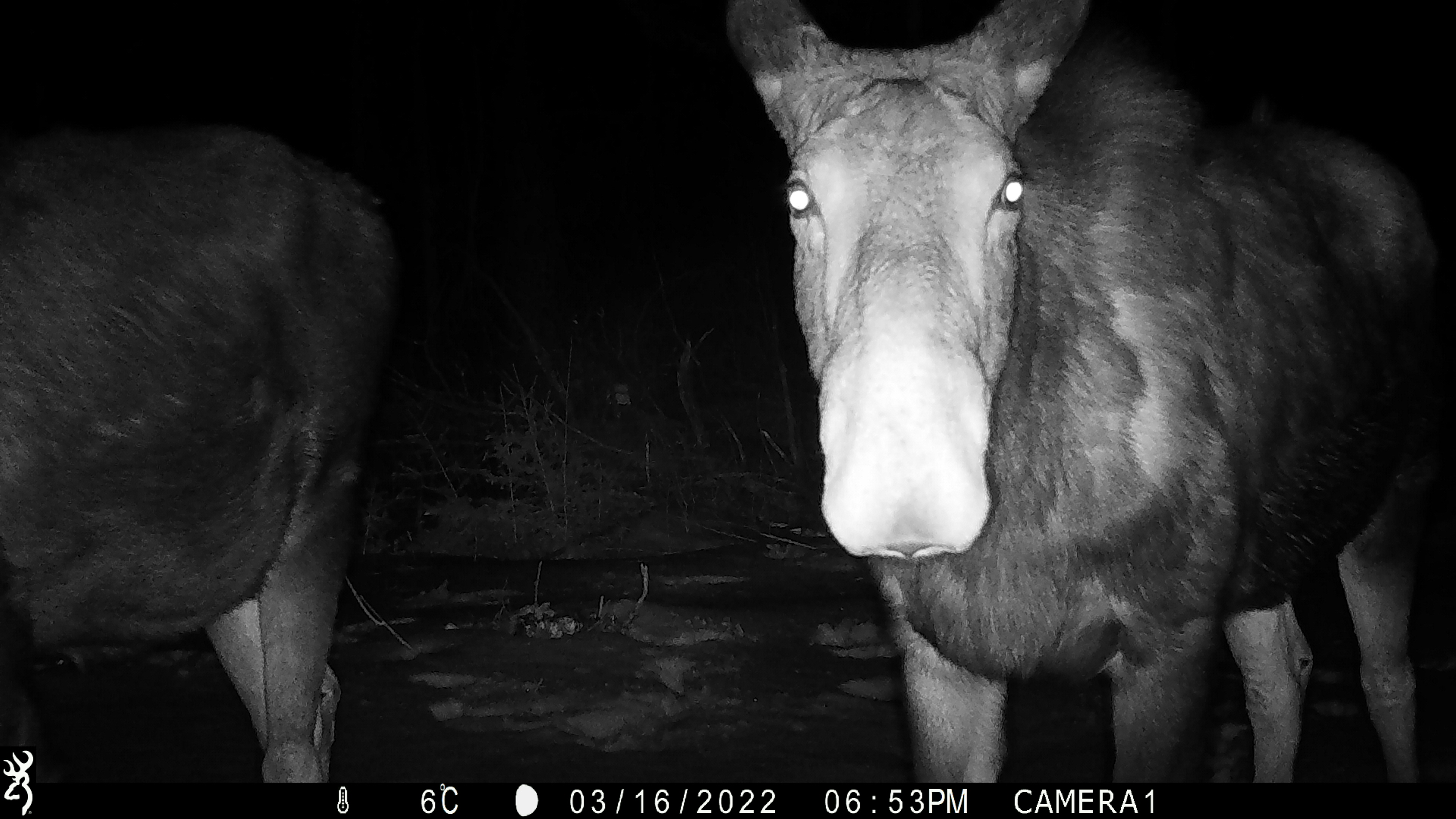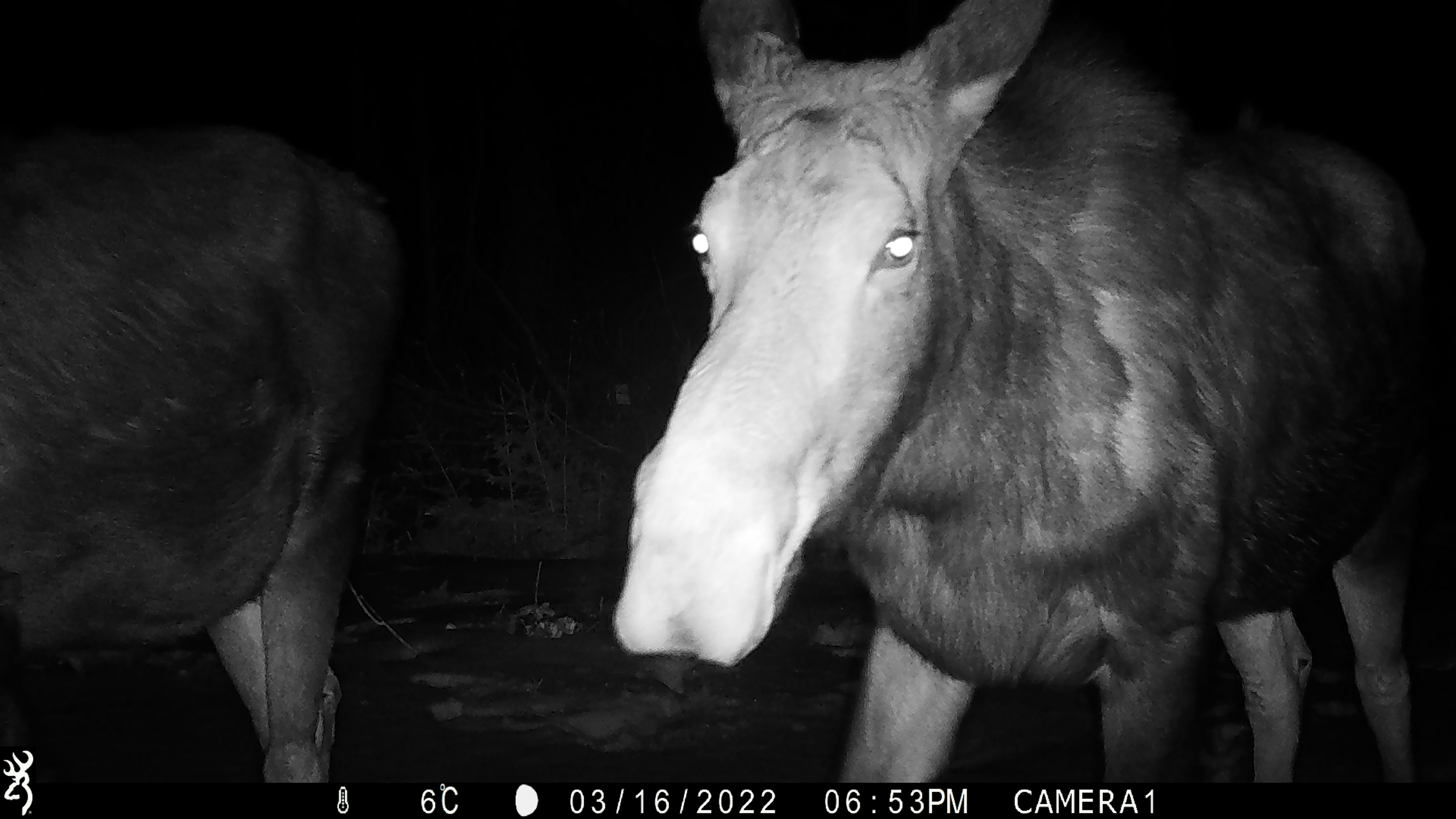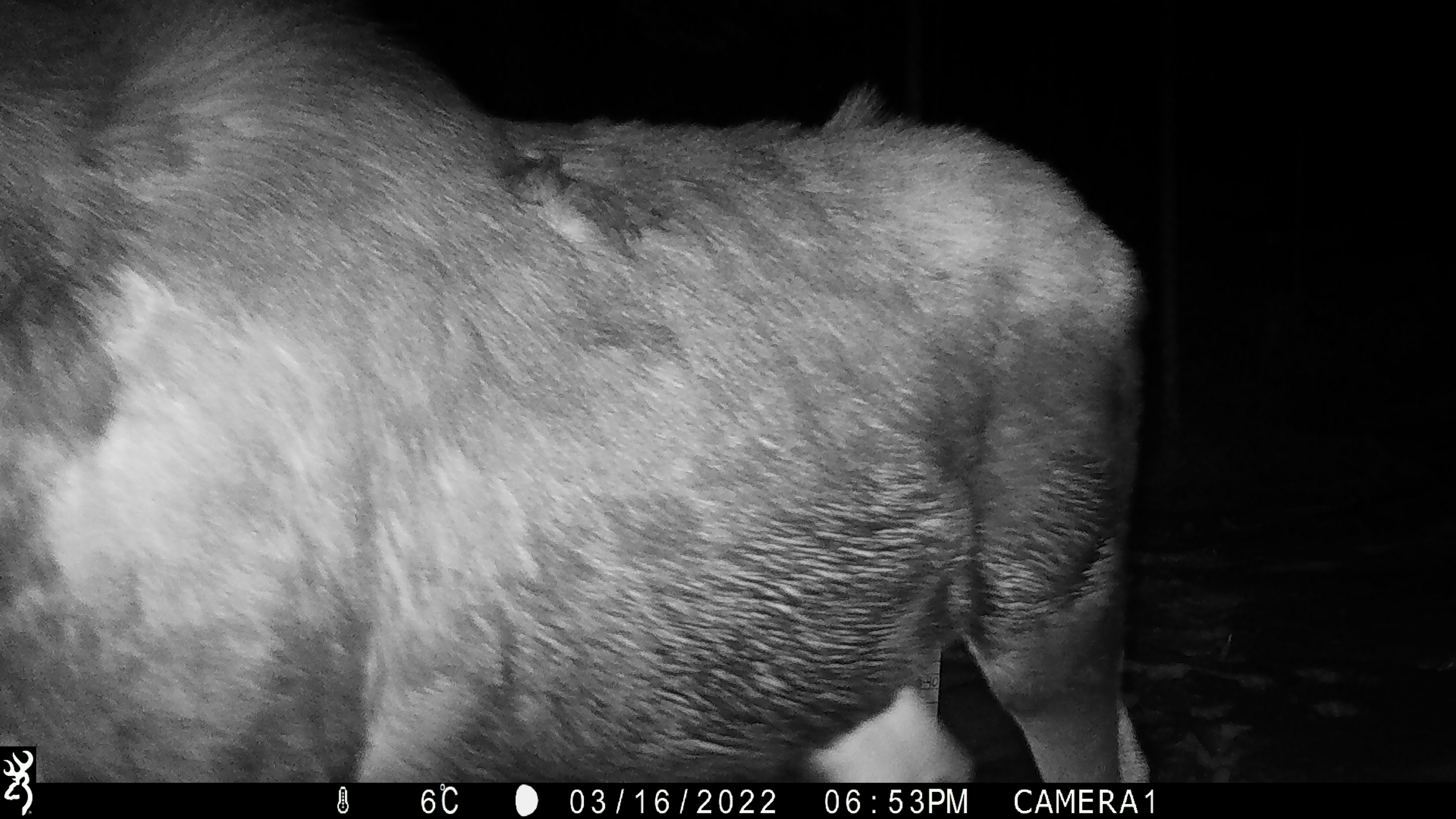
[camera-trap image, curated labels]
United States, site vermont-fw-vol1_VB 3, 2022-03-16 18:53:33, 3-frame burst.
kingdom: Animalia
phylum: Chordata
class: Mammalia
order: Artiodactyla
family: Cervidae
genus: Alces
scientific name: Alces alces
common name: moose